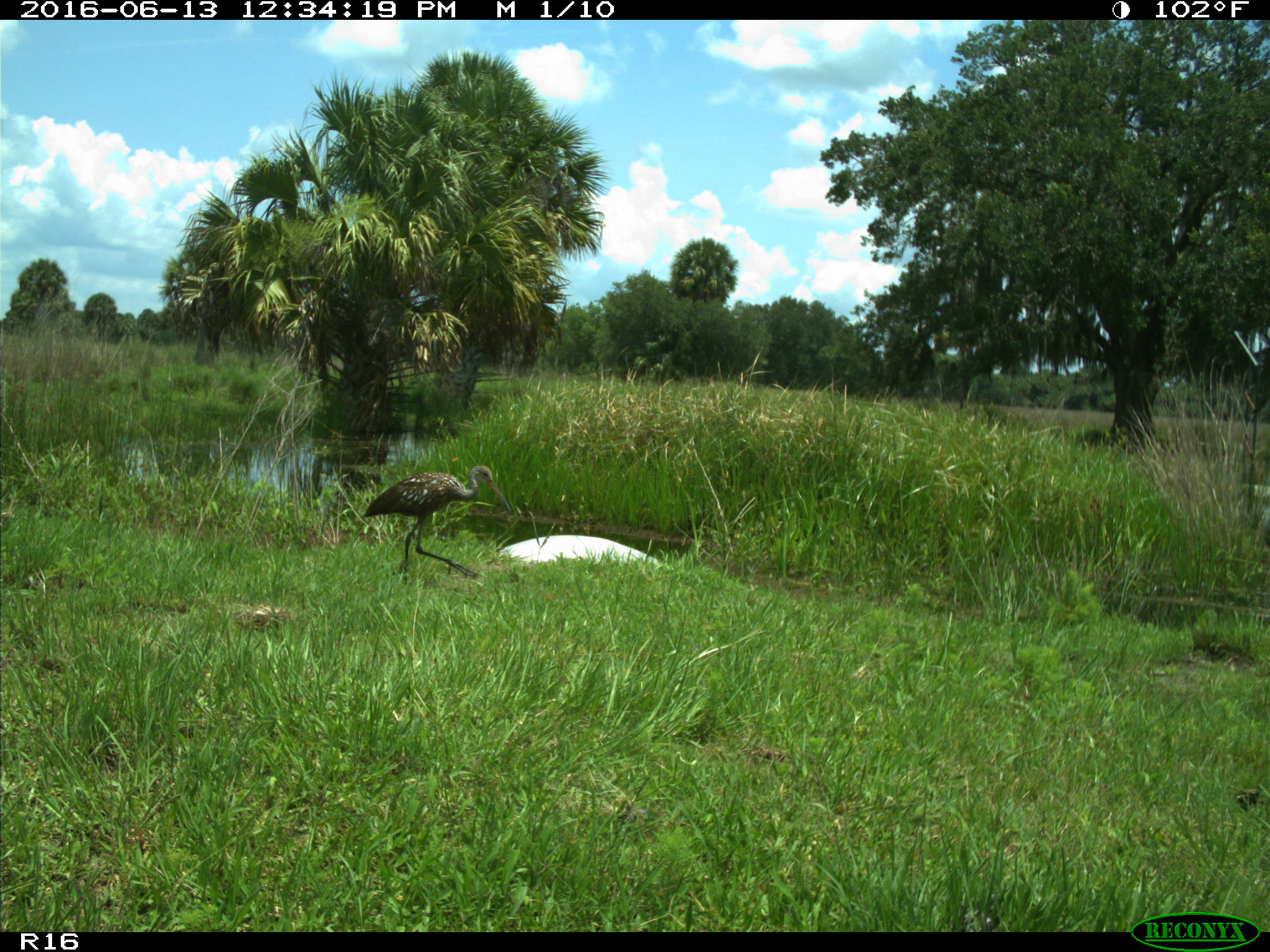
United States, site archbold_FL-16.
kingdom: Animalia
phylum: Chordata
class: Aves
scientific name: Aves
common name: birds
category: unidentified bird